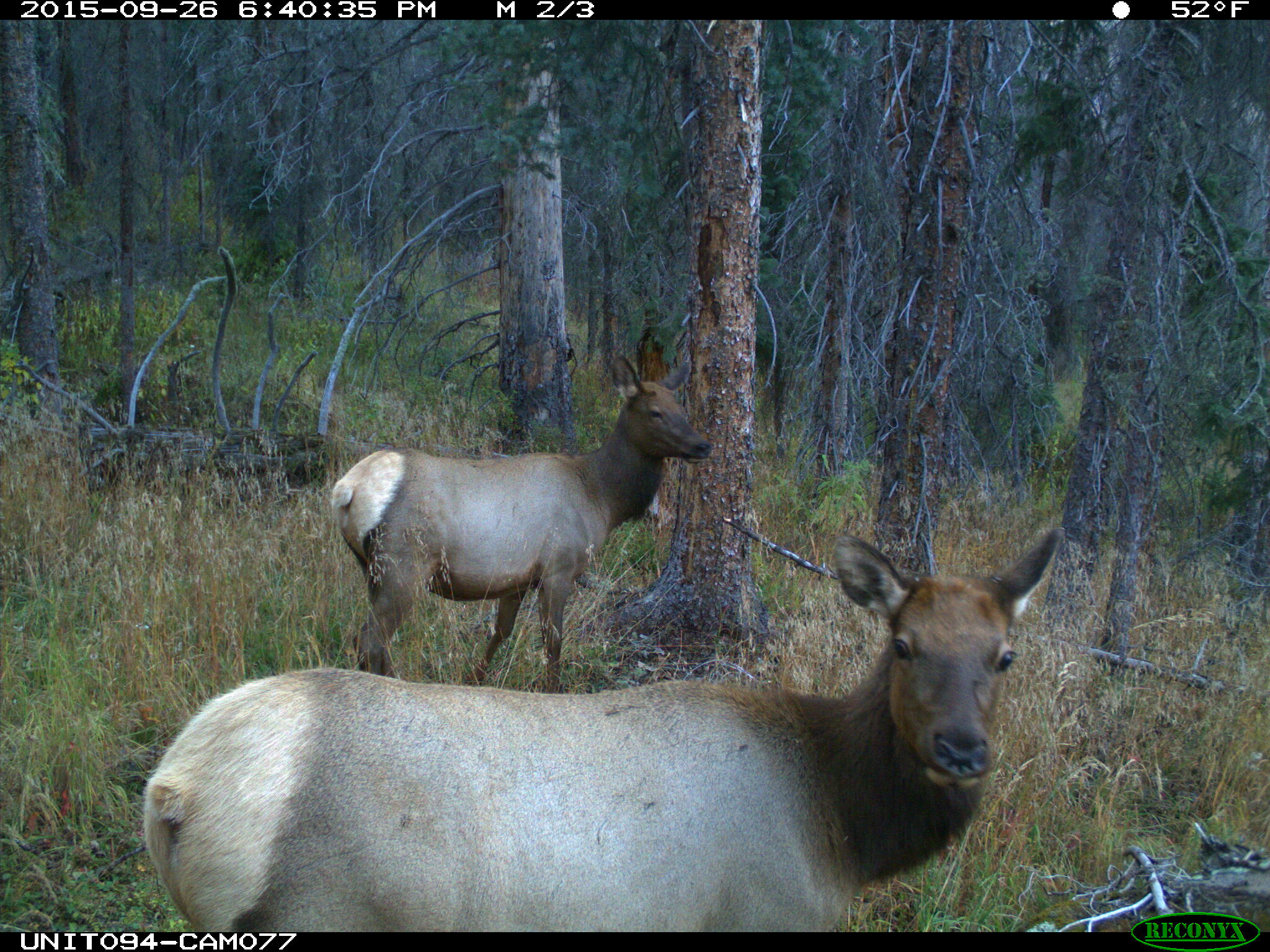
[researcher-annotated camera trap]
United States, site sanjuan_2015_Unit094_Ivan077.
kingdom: Animalia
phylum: Chordata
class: Mammalia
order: Artiodactyla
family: Cervidae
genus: Cervus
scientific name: Cervus elaphus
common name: red deer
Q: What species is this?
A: Cervus elaphus (red deer).